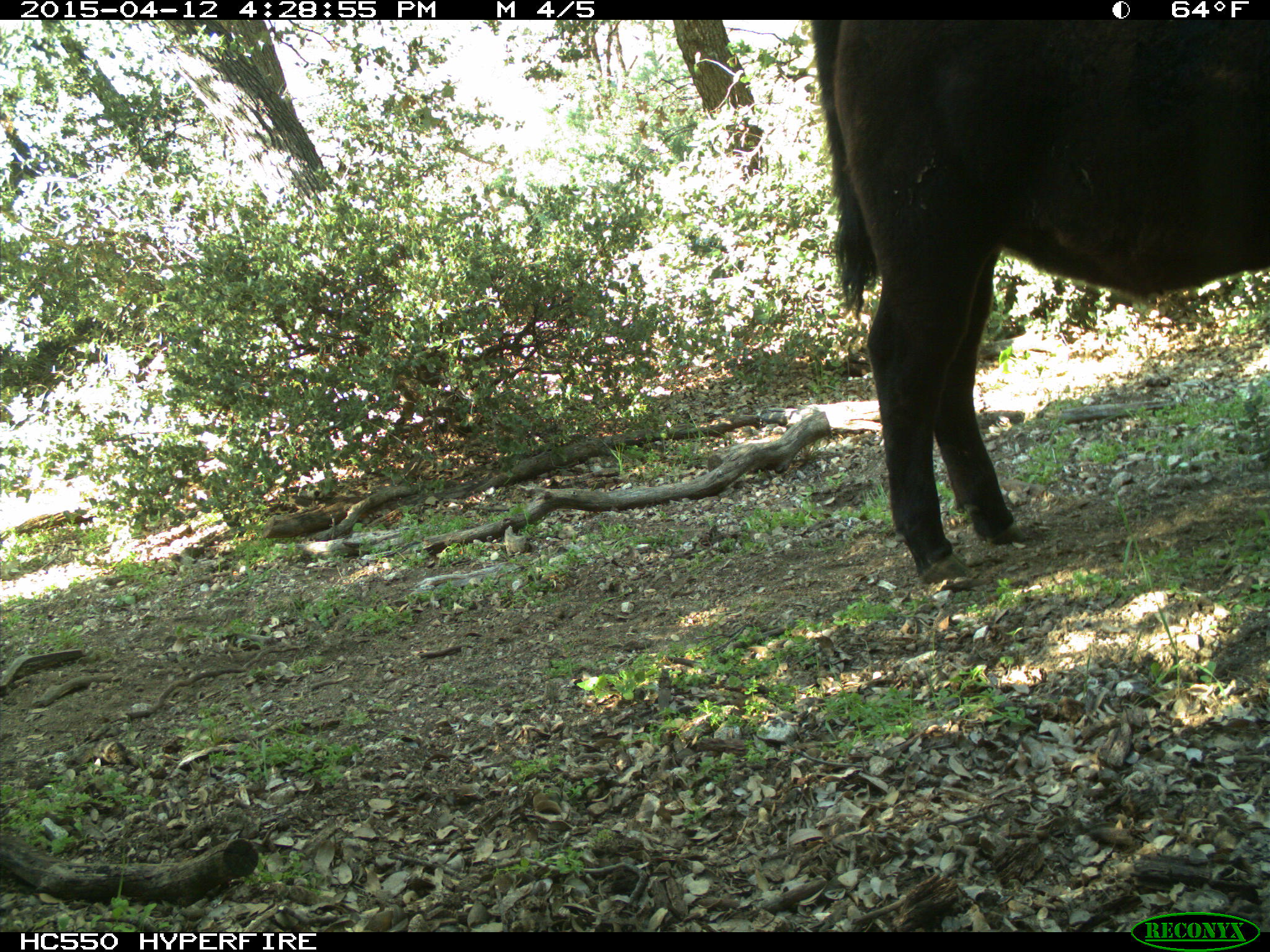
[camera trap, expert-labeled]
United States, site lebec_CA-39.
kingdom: Animalia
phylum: Chordata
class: Mammalia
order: Artiodactyla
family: Bovidae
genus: Bos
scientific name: Bos taurus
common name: domestic cow